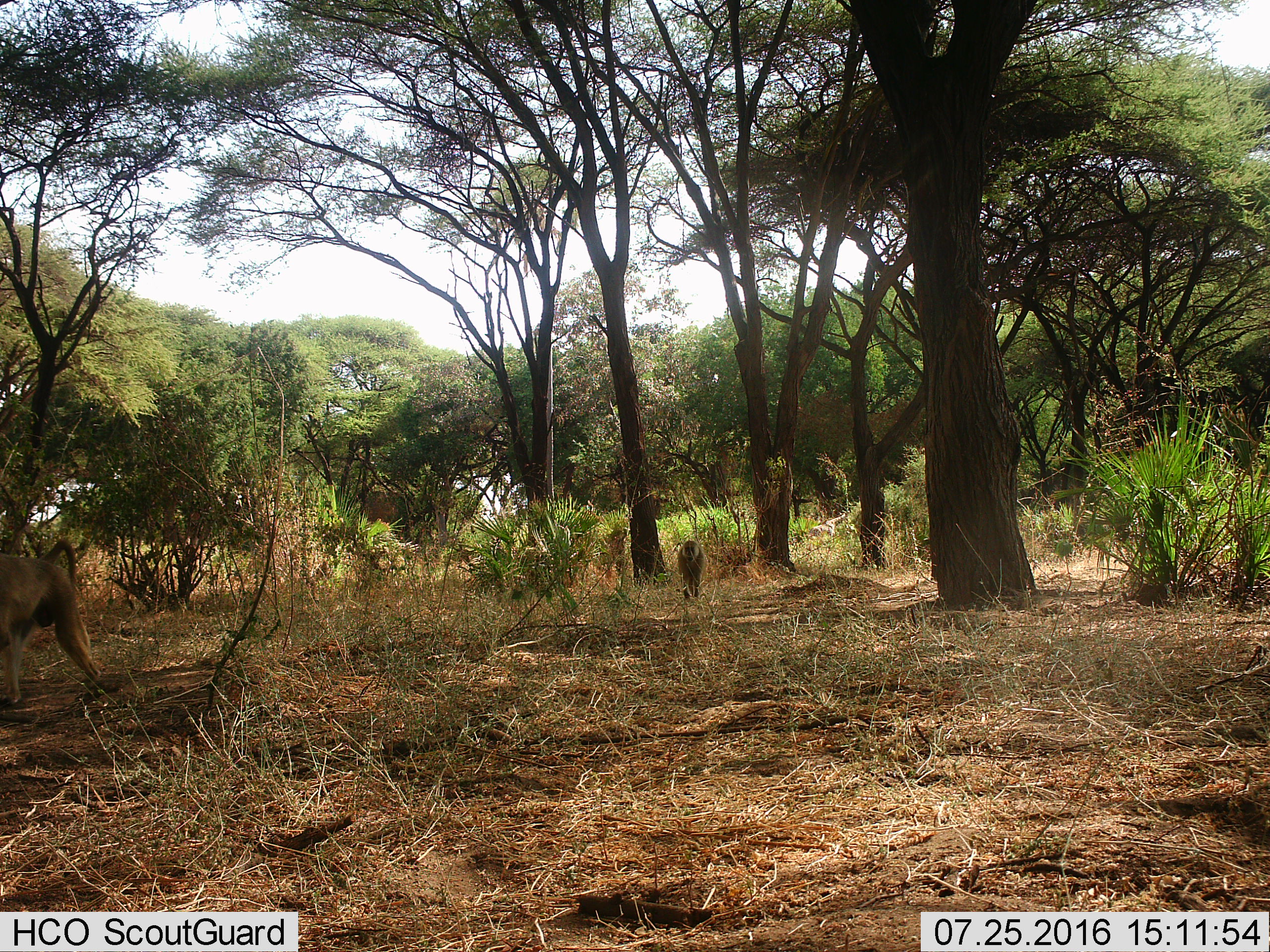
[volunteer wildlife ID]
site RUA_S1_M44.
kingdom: Animalia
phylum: Chordata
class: Mammalia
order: Primates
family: Cercopithecidae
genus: Papio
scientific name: Papio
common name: baboon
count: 2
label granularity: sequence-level